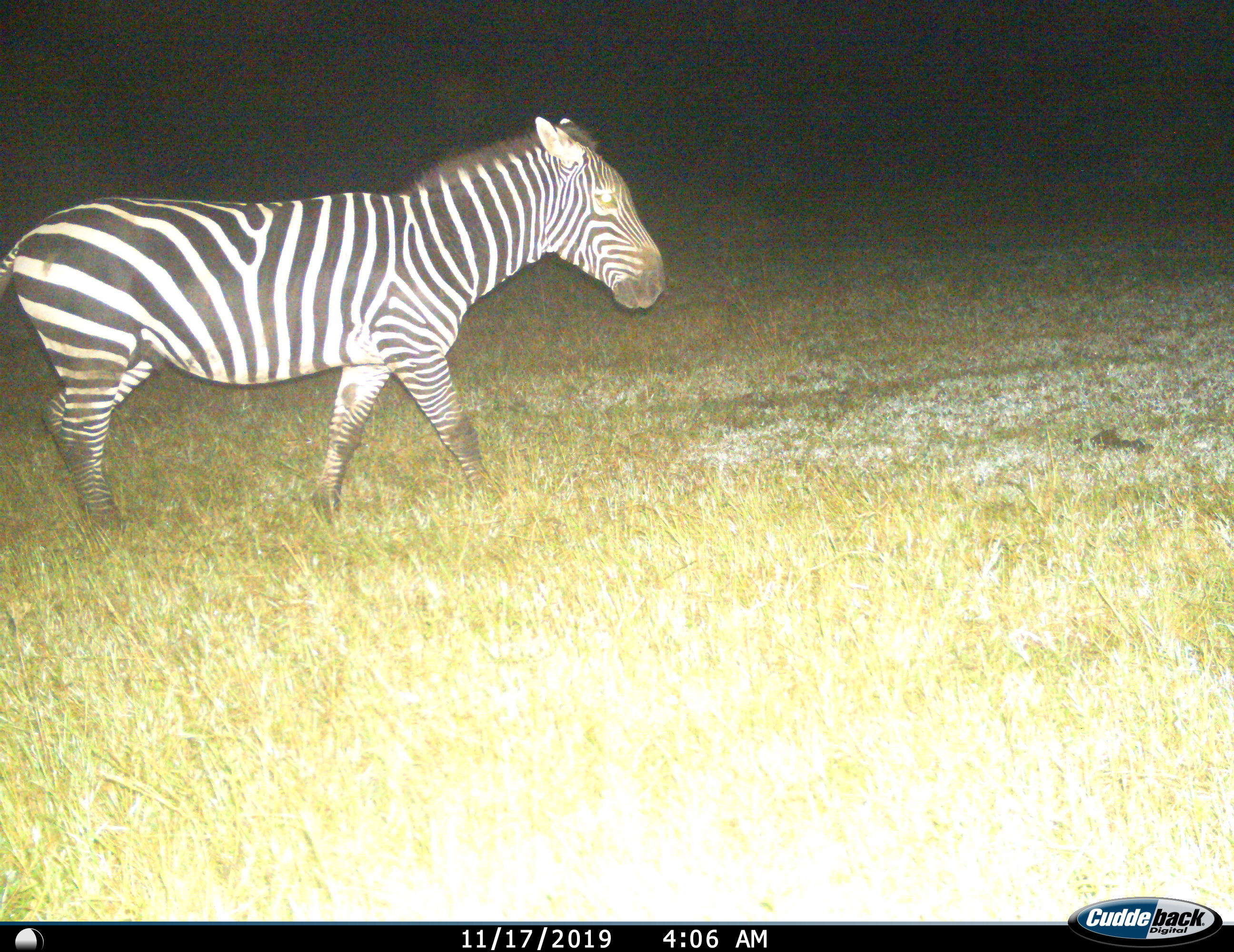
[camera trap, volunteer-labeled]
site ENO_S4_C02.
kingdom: Animalia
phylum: Chordata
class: Mammalia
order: Perissodactyla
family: Equidae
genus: Equus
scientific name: Equus quagga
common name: plains zebra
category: zebraplains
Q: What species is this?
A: Zebraplains (plains zebra) (Equus quagga).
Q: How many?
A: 1.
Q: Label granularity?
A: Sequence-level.